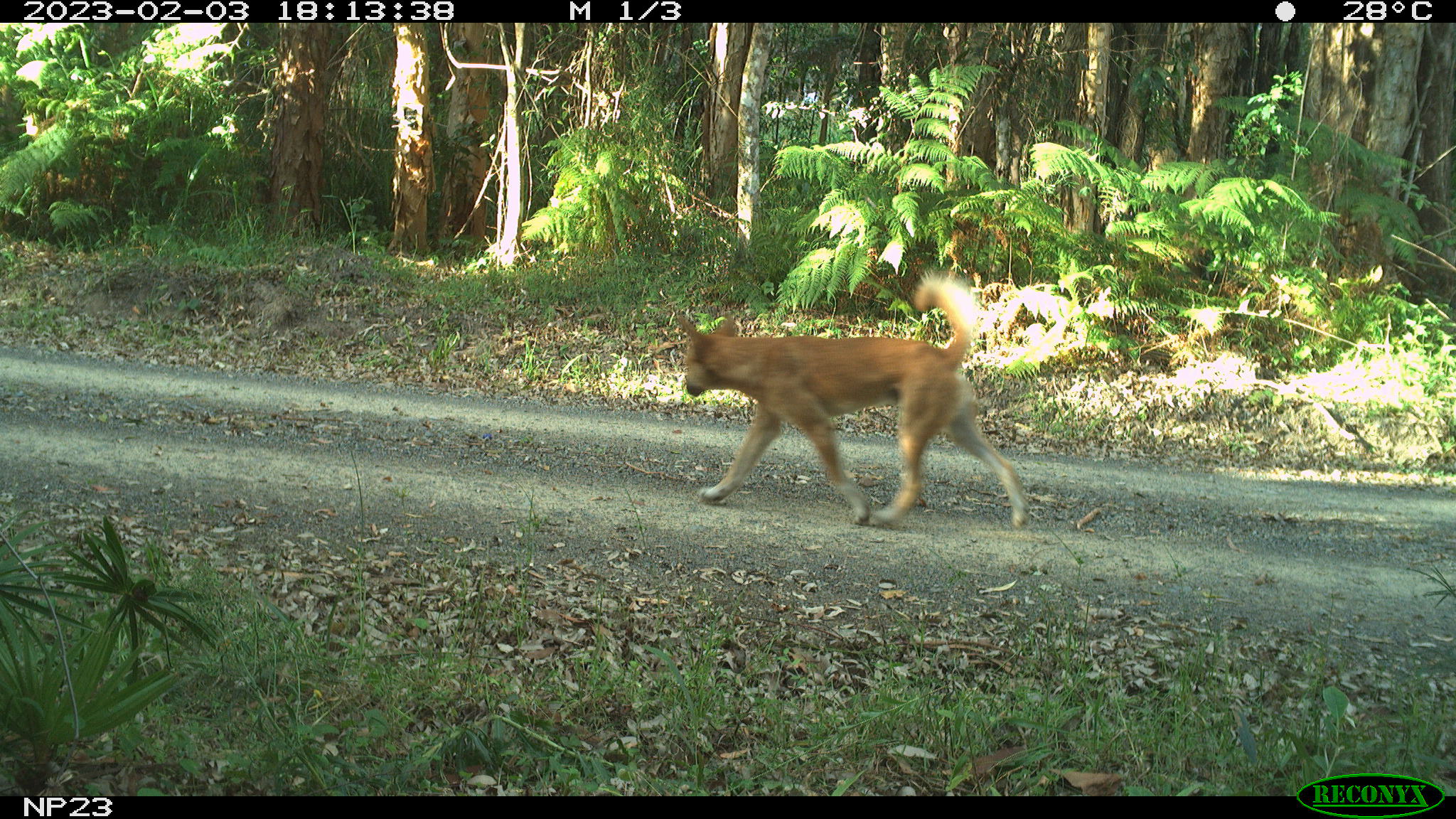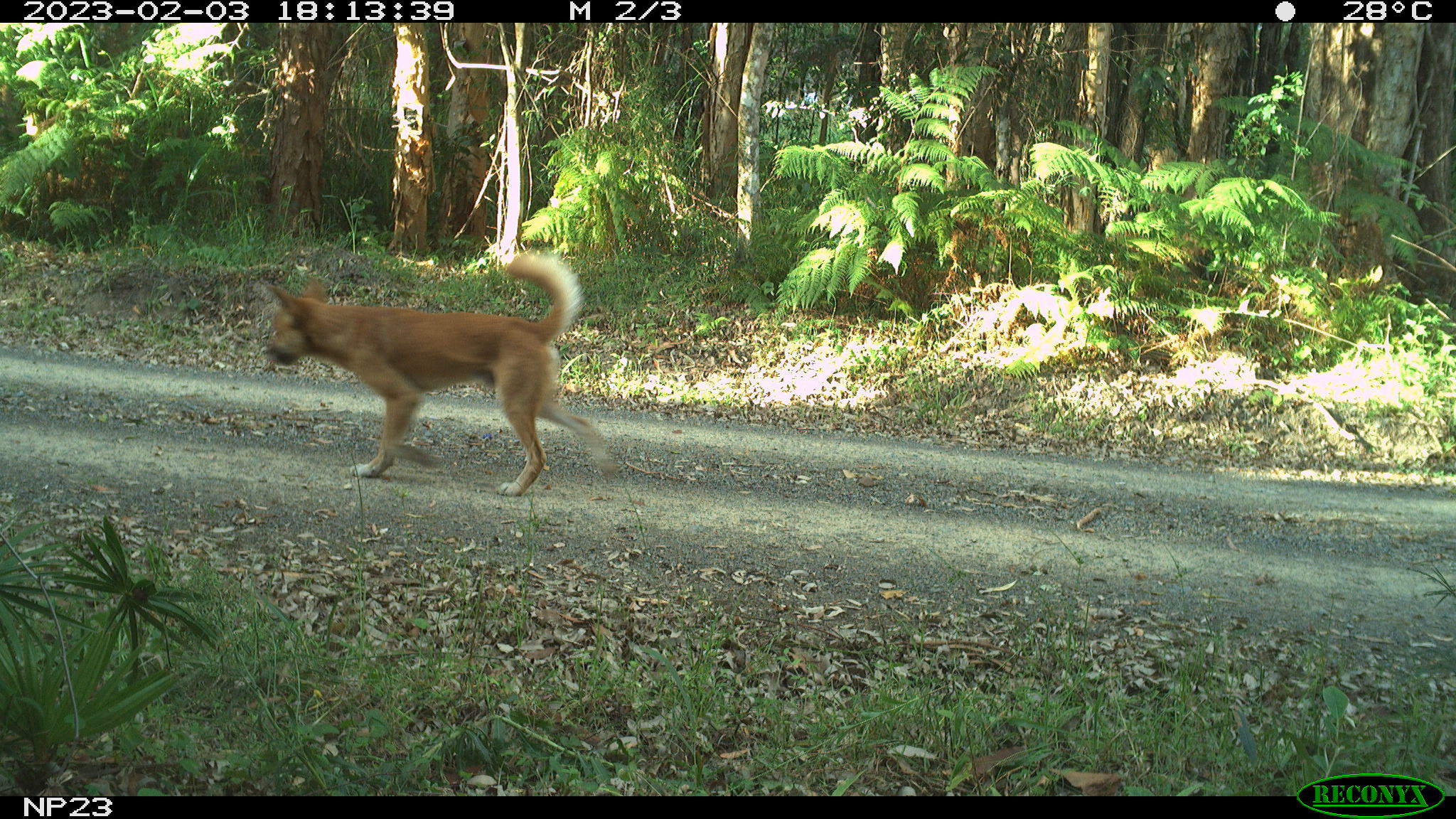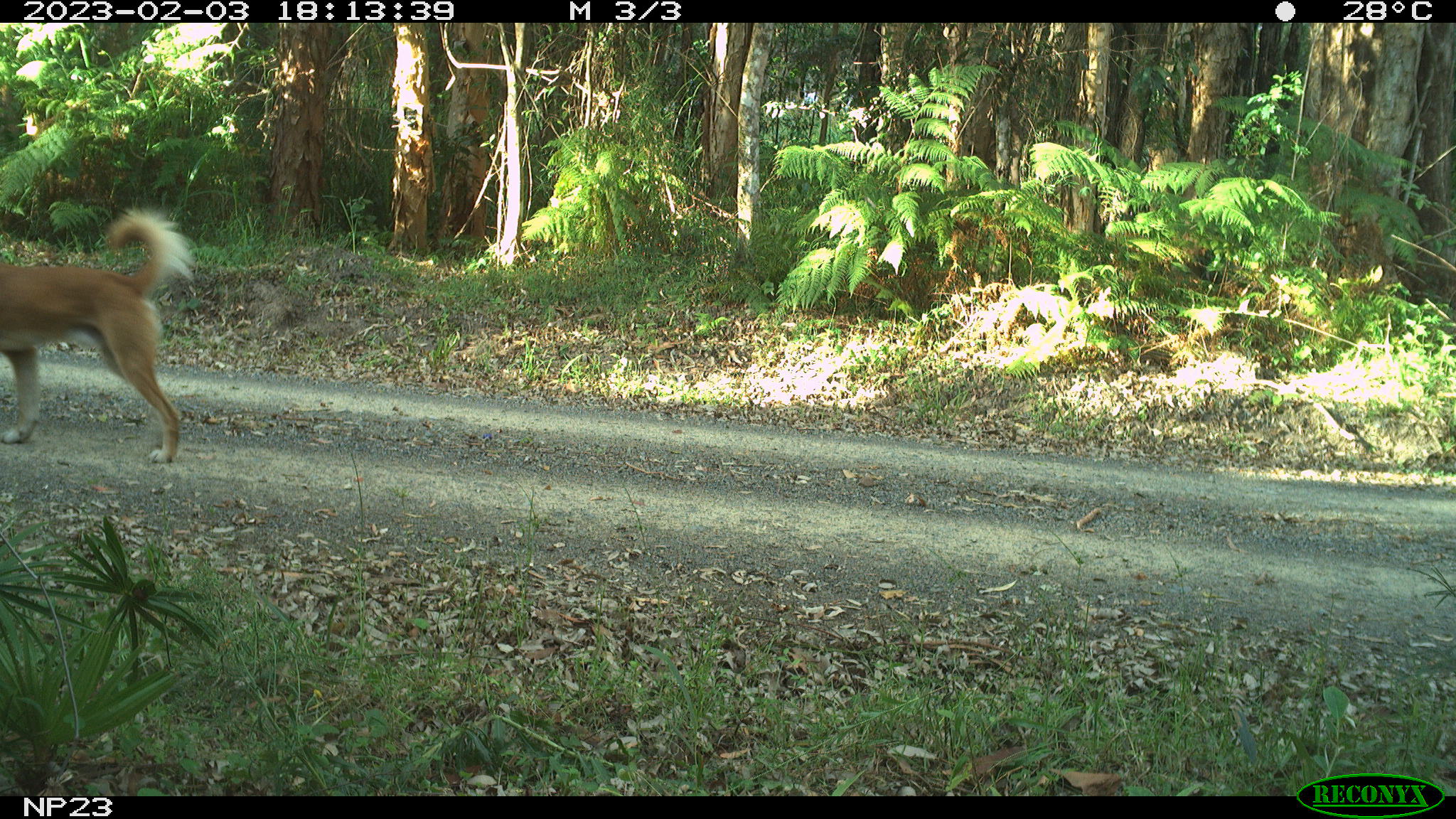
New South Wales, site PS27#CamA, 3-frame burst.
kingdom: Animalia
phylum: Chordata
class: Mammalia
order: Carnivora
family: Canidae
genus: Canis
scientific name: Canis familiaris dingo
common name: dingo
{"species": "dingo (Canis familiaris dingo)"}